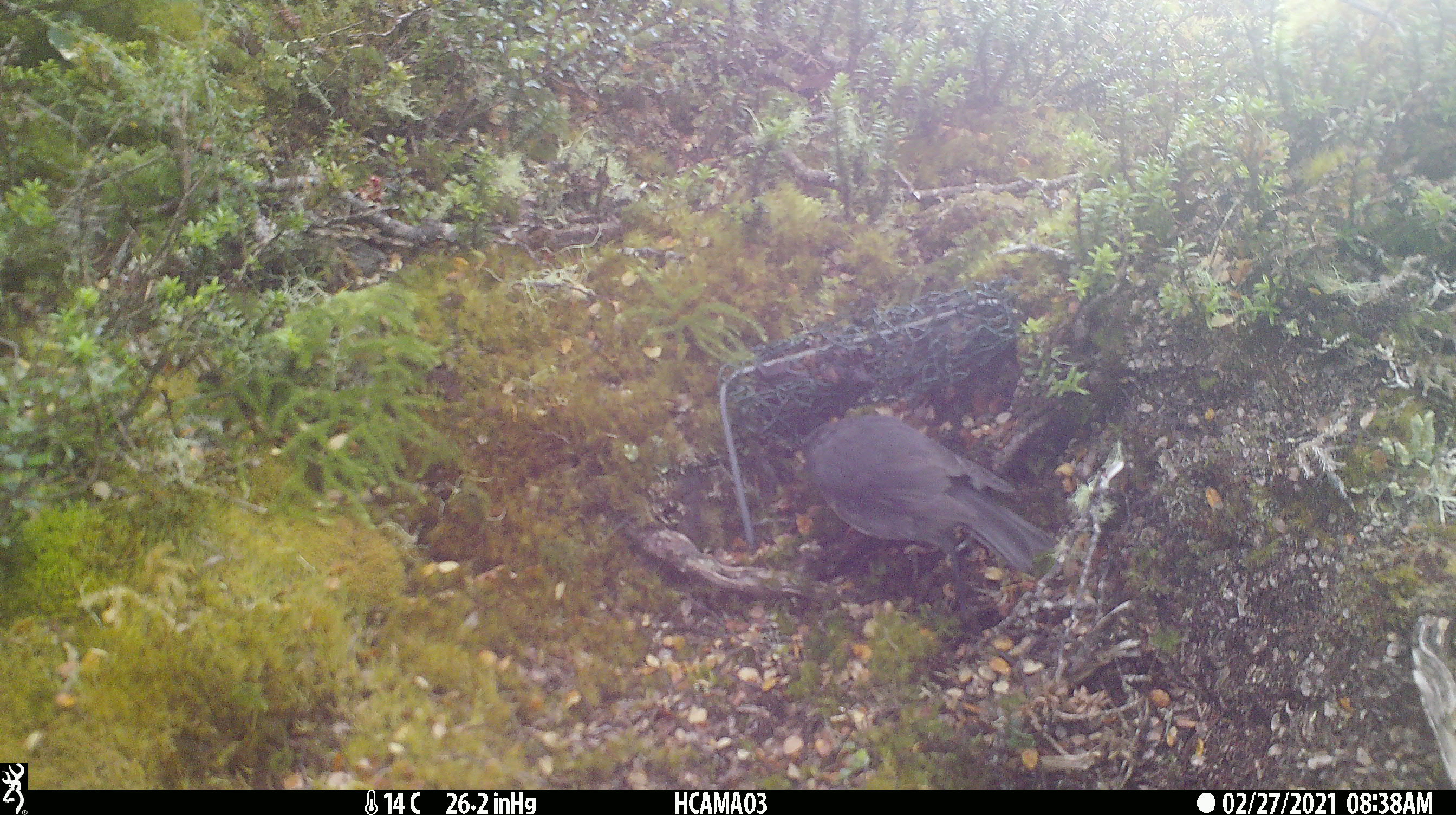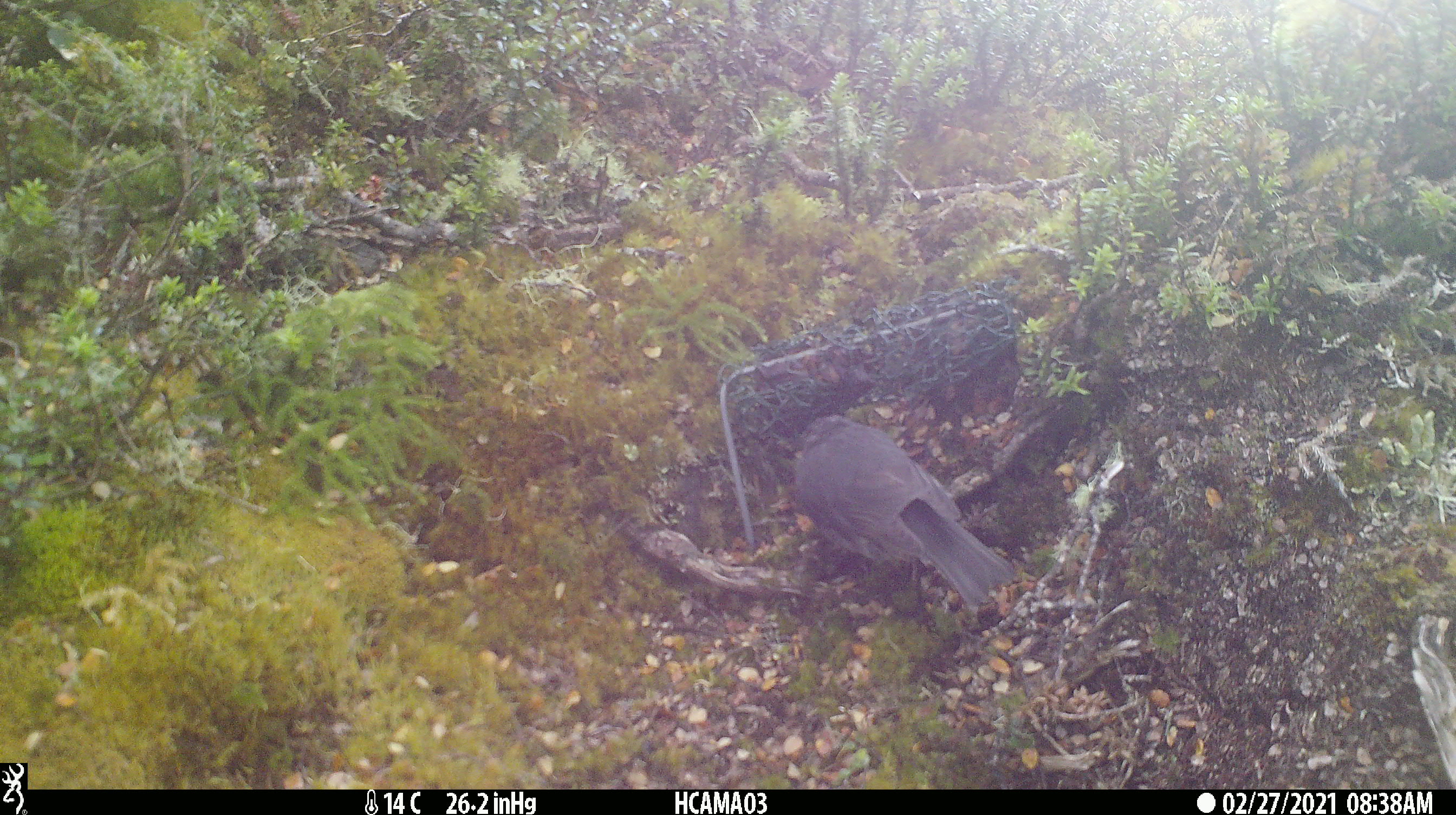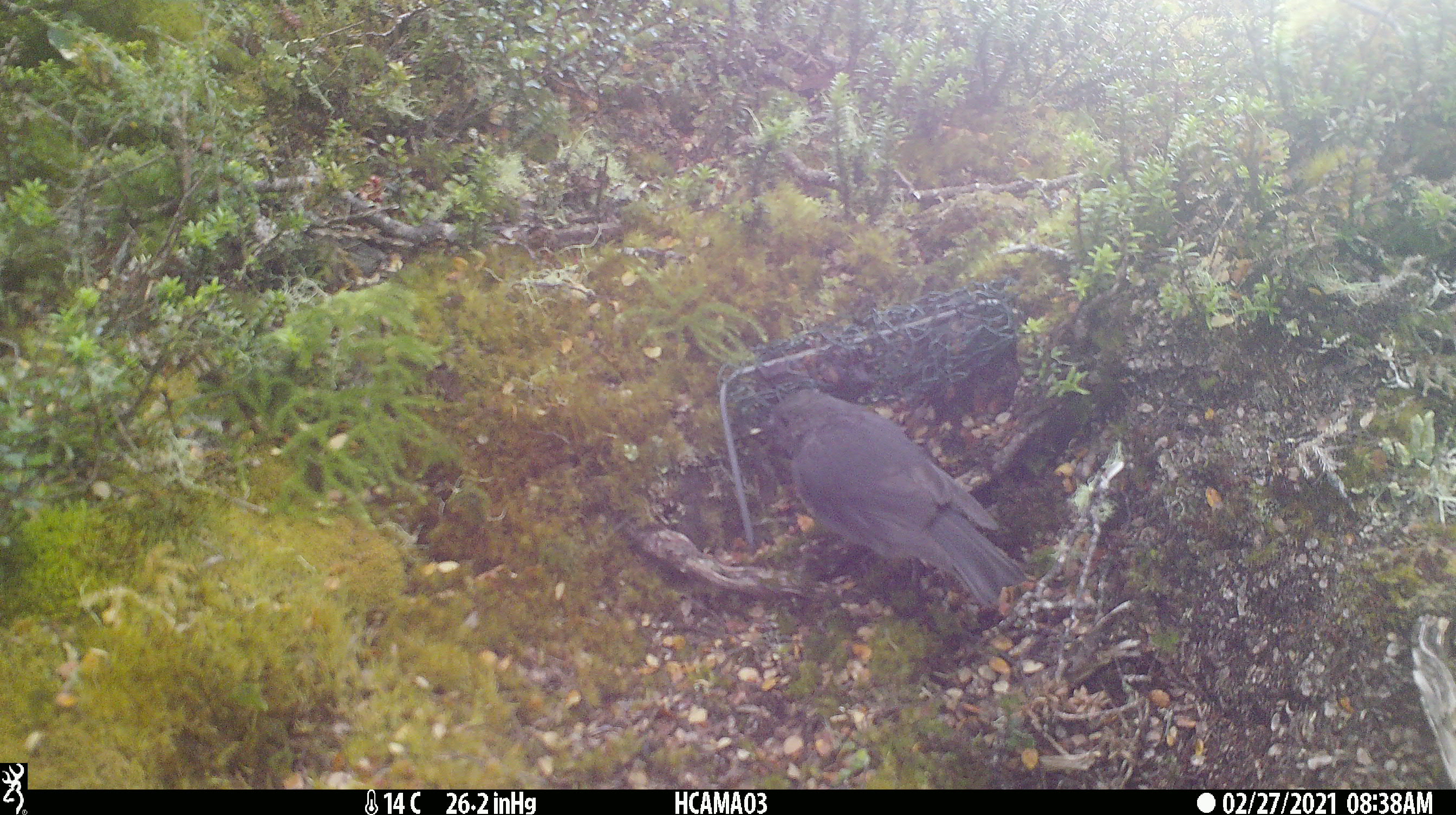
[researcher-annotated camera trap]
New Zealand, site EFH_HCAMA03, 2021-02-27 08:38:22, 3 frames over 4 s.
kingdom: Animalia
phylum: Chordata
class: Aves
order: Passeriformes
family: Petroicidae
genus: Petroica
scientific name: Petroica australis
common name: new zealand robin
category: robin